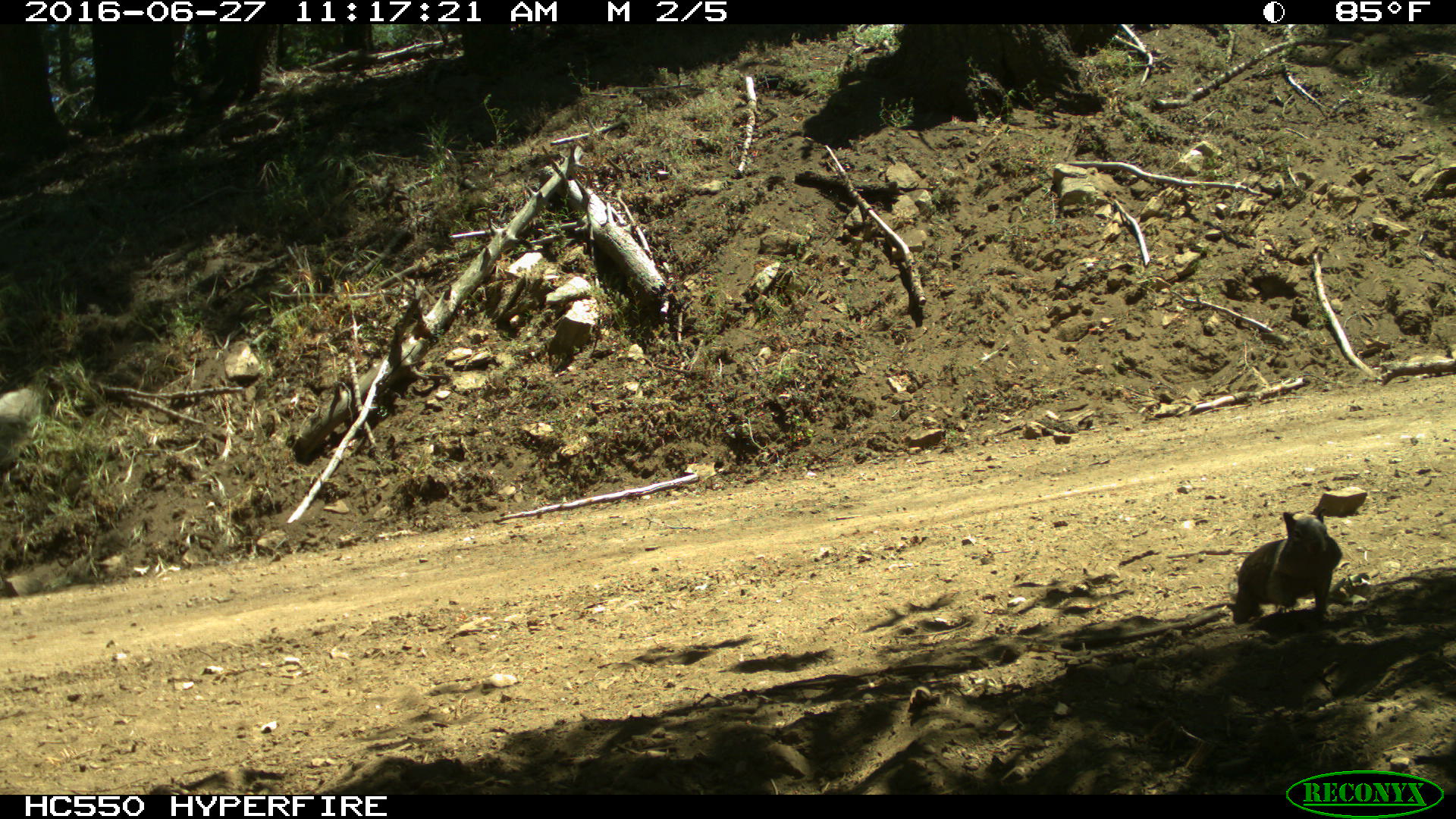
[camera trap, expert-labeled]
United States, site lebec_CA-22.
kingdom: Animalia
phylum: Chordata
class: Mammalia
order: Rodentia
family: Sciuridae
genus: Otospermophilus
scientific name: Otospermophilus beecheyi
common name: california ground squirrel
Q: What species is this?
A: Otospermophilus beecheyi (california ground squirrel).